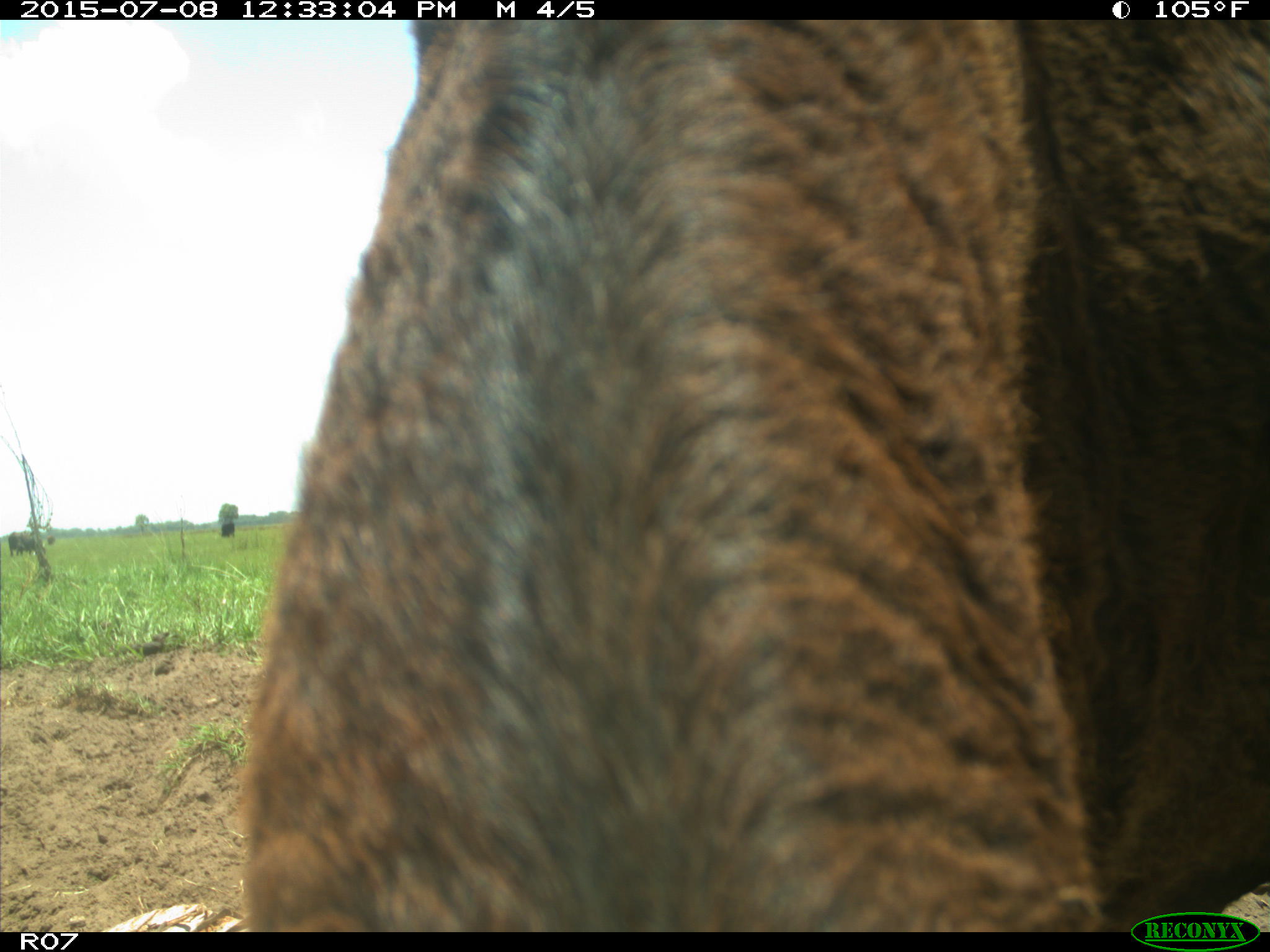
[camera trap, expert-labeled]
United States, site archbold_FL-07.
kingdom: Animalia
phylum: Chordata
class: Mammalia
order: Artiodactyla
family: Bovidae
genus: Bos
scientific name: Bos taurus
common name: domestic cow